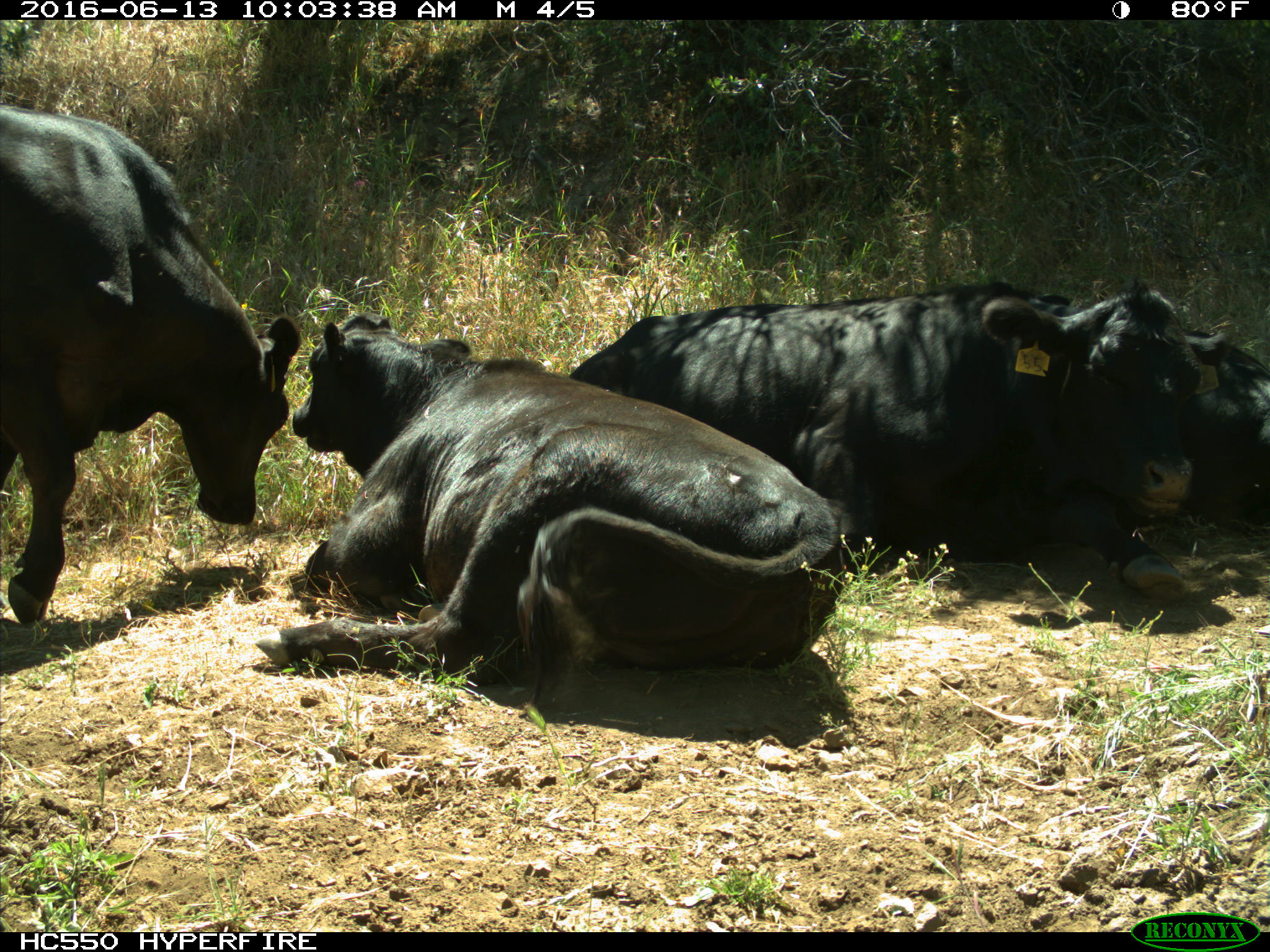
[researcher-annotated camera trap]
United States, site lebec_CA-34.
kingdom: Animalia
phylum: Chordata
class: Mammalia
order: Artiodactyla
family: Bovidae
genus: Bos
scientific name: Bos taurus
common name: domestic cow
Bos taurus (domestic cow).